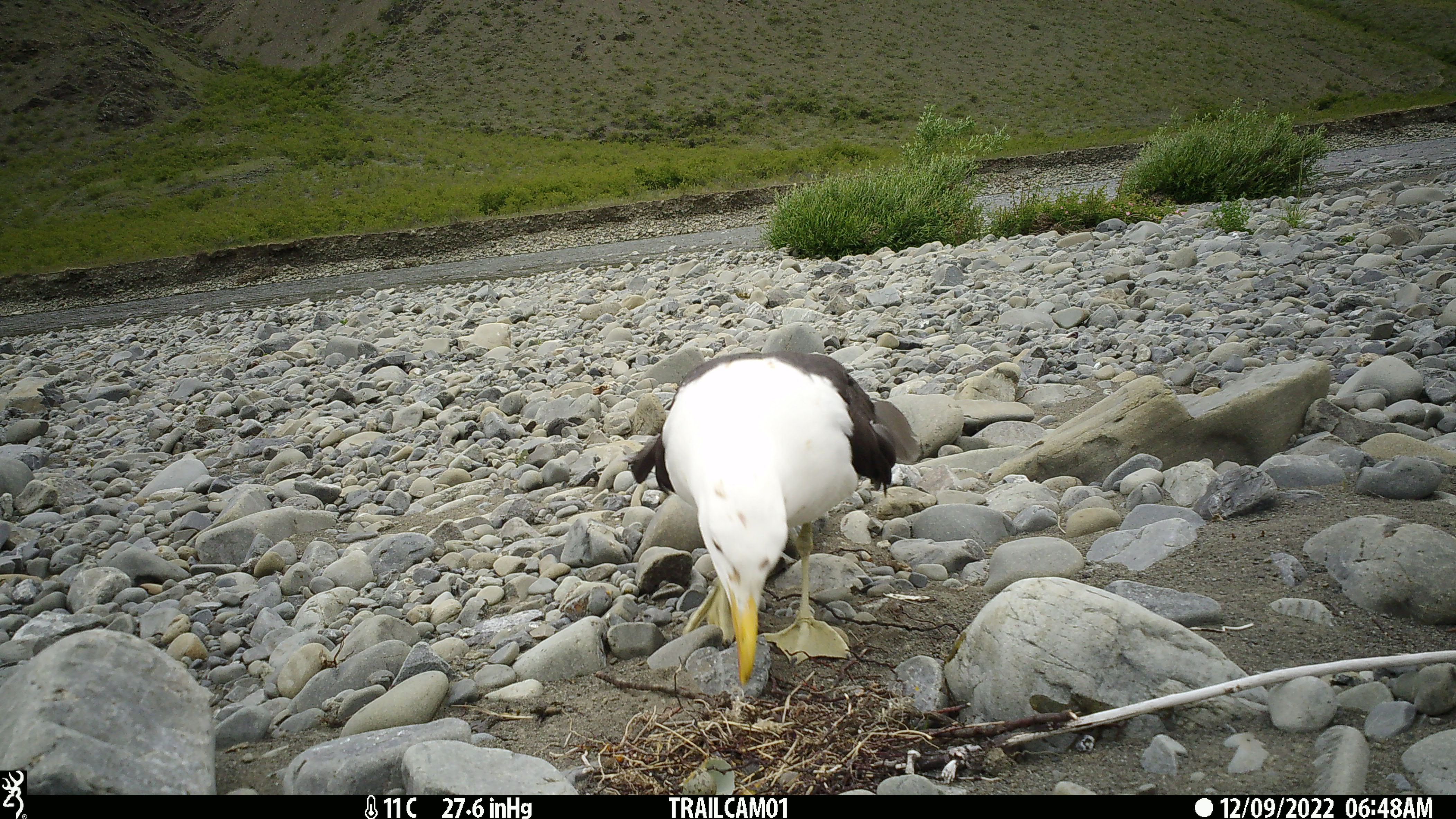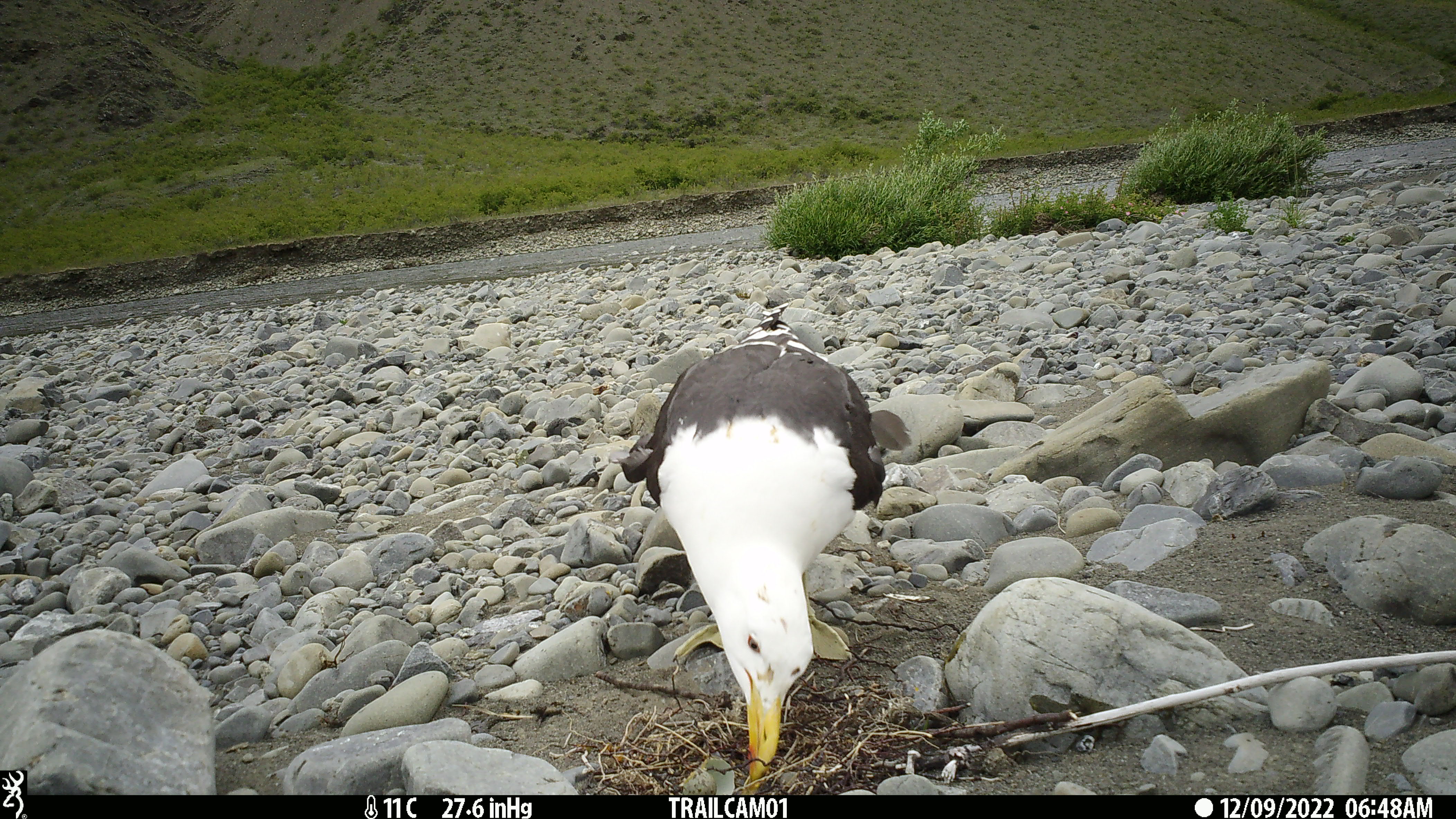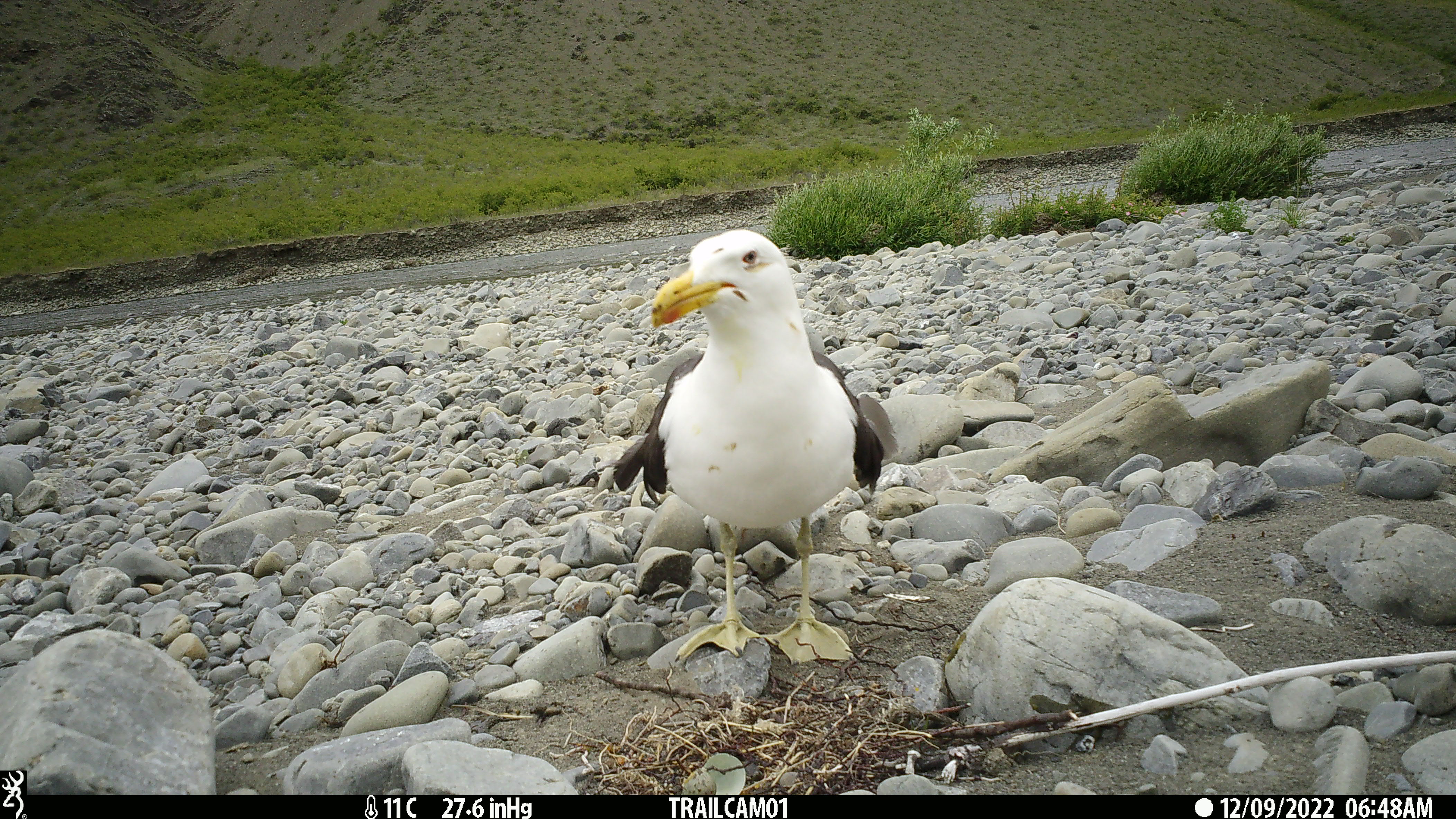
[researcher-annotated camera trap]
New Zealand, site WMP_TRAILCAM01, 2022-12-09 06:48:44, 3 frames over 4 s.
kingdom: Animalia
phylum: Chordata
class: Aves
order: Charadriiformes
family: Laridae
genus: Larus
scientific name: Larus fuscus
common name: black-backed gull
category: black backed gull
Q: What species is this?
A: Black backed gull (black-backed gull) (Larus fuscus).